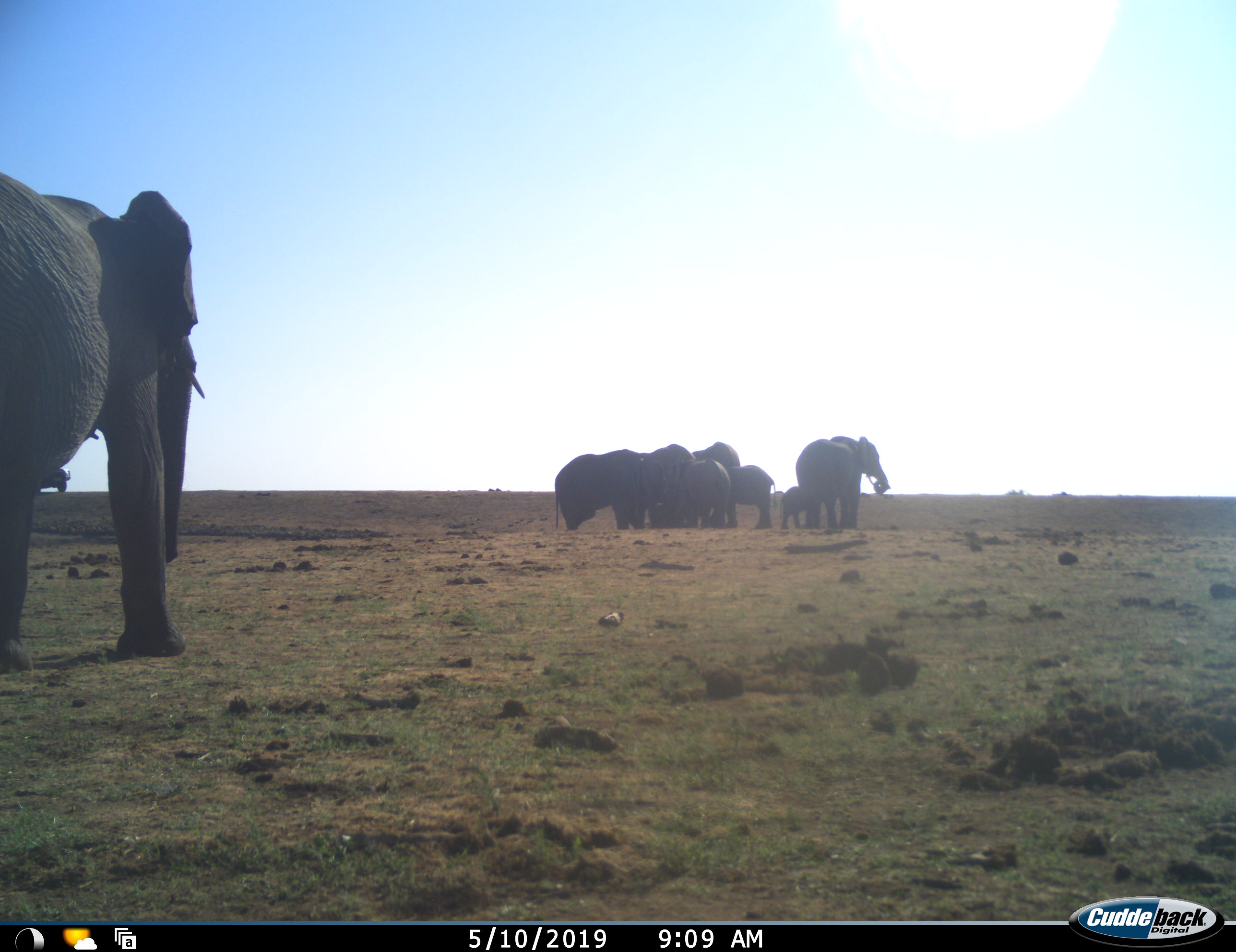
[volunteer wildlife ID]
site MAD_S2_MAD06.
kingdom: Animalia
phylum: Chordata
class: Mammalia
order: Proboscidea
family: Elephantidae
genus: Loxodonta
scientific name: Loxodonta africana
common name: african bush elephant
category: elephant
Elephant (african bush elephant) (Loxodonta africana), count 8. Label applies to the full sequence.